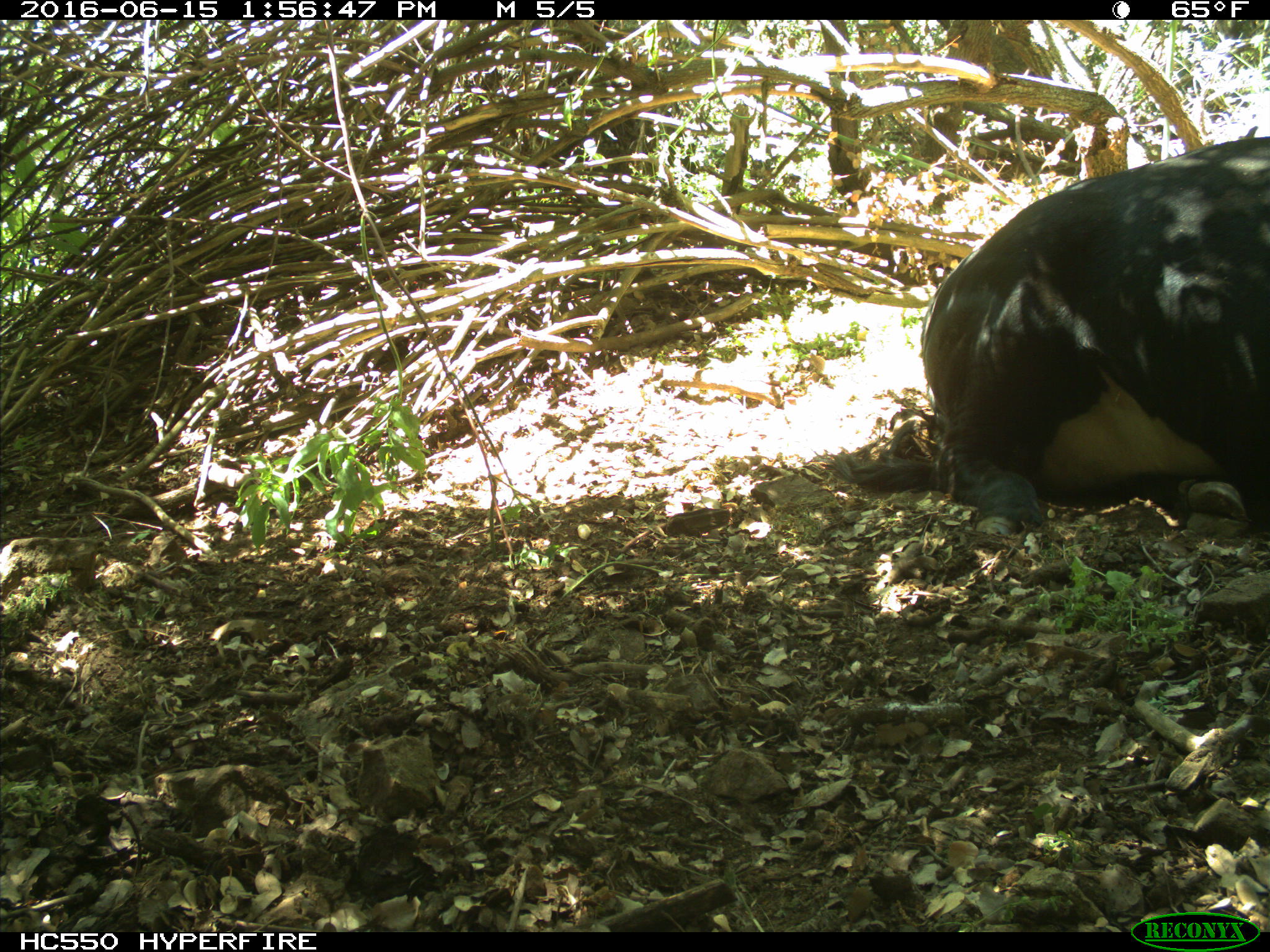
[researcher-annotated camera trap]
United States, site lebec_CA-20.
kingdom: Animalia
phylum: Chordata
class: Mammalia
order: Artiodactyla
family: Bovidae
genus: Bos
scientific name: Bos taurus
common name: domestic cow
Bos taurus (domestic cow).